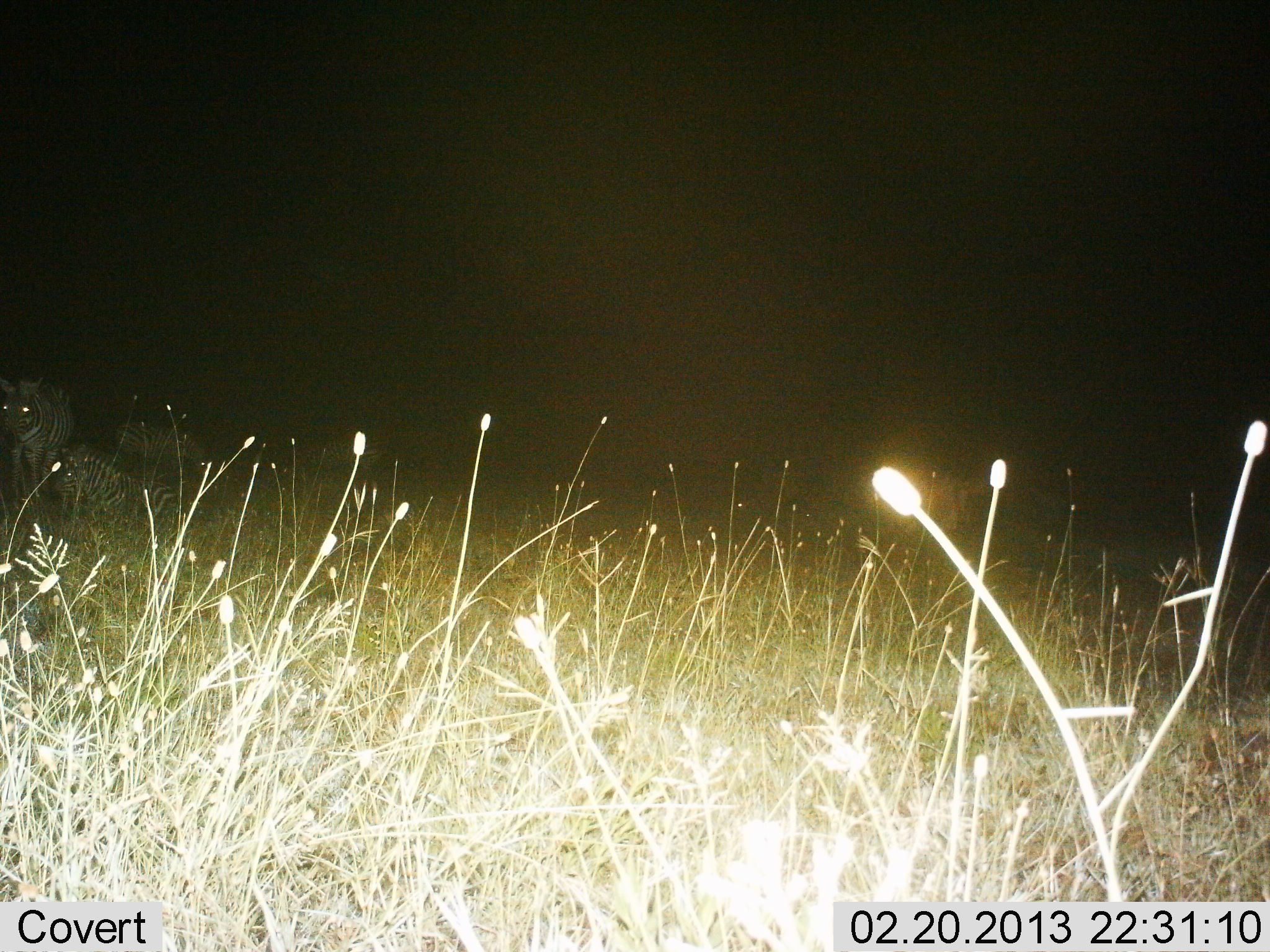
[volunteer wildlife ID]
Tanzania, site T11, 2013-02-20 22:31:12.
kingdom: Animalia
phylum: Chordata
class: Mammalia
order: Perissodactyla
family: Equidae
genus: Equus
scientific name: Equus quagga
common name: plains zebra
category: zebra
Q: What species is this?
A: Zebra (plains zebra) (Equus quagga).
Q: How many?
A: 3.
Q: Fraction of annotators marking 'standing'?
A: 74%.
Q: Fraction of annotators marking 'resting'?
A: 83%.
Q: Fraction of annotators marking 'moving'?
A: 0%.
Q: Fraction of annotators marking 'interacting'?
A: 0%.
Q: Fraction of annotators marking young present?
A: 0%.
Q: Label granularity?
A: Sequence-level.